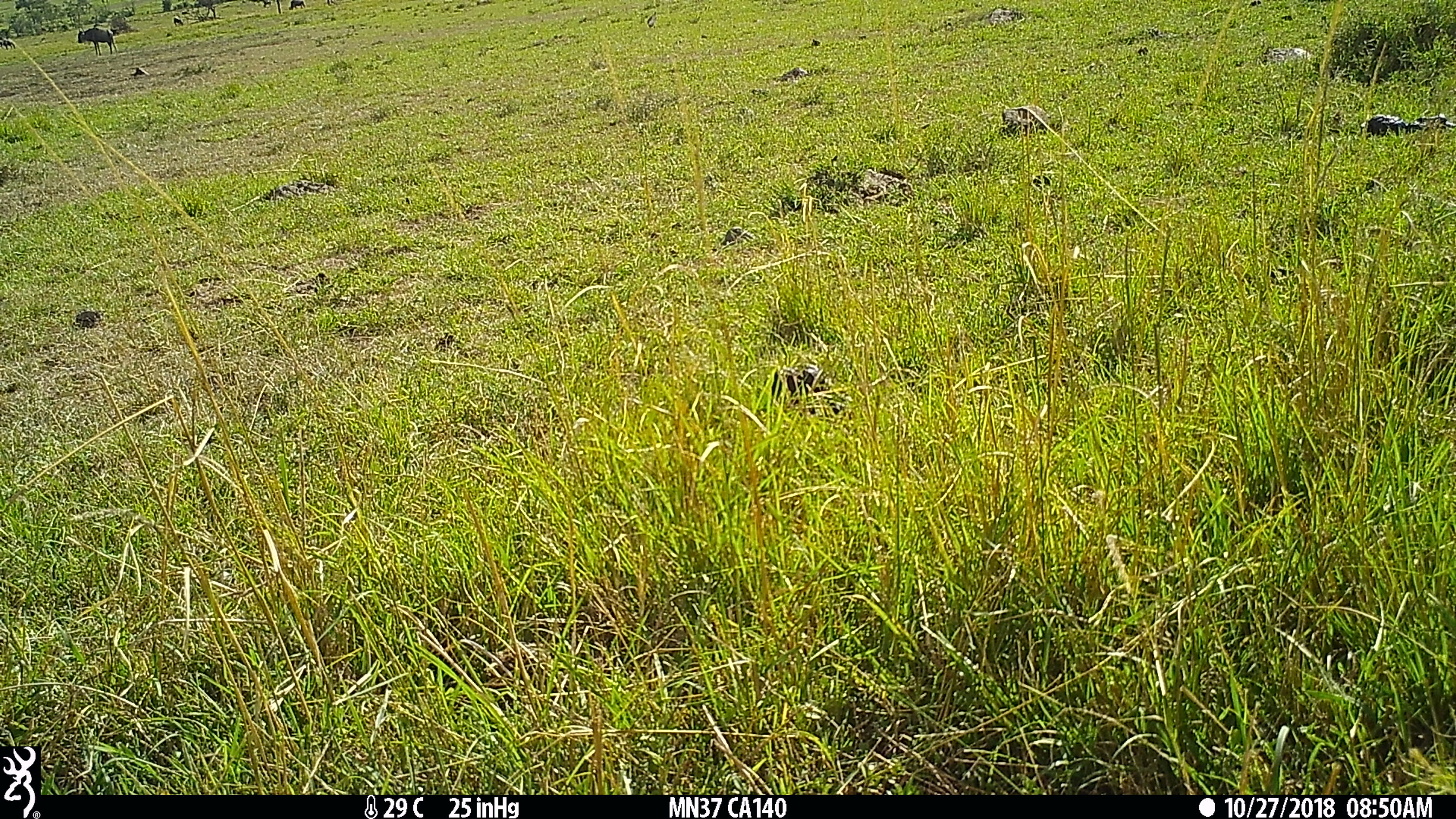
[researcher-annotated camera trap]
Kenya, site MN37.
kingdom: Animalia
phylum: Chordata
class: Mammalia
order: Artiodactyla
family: Bovidae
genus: Connochaetes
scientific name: Connochaetes taurinus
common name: blue wildebeest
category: wildebeest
Wildebeest (blue wildebeest) (Connochaetes taurinus).